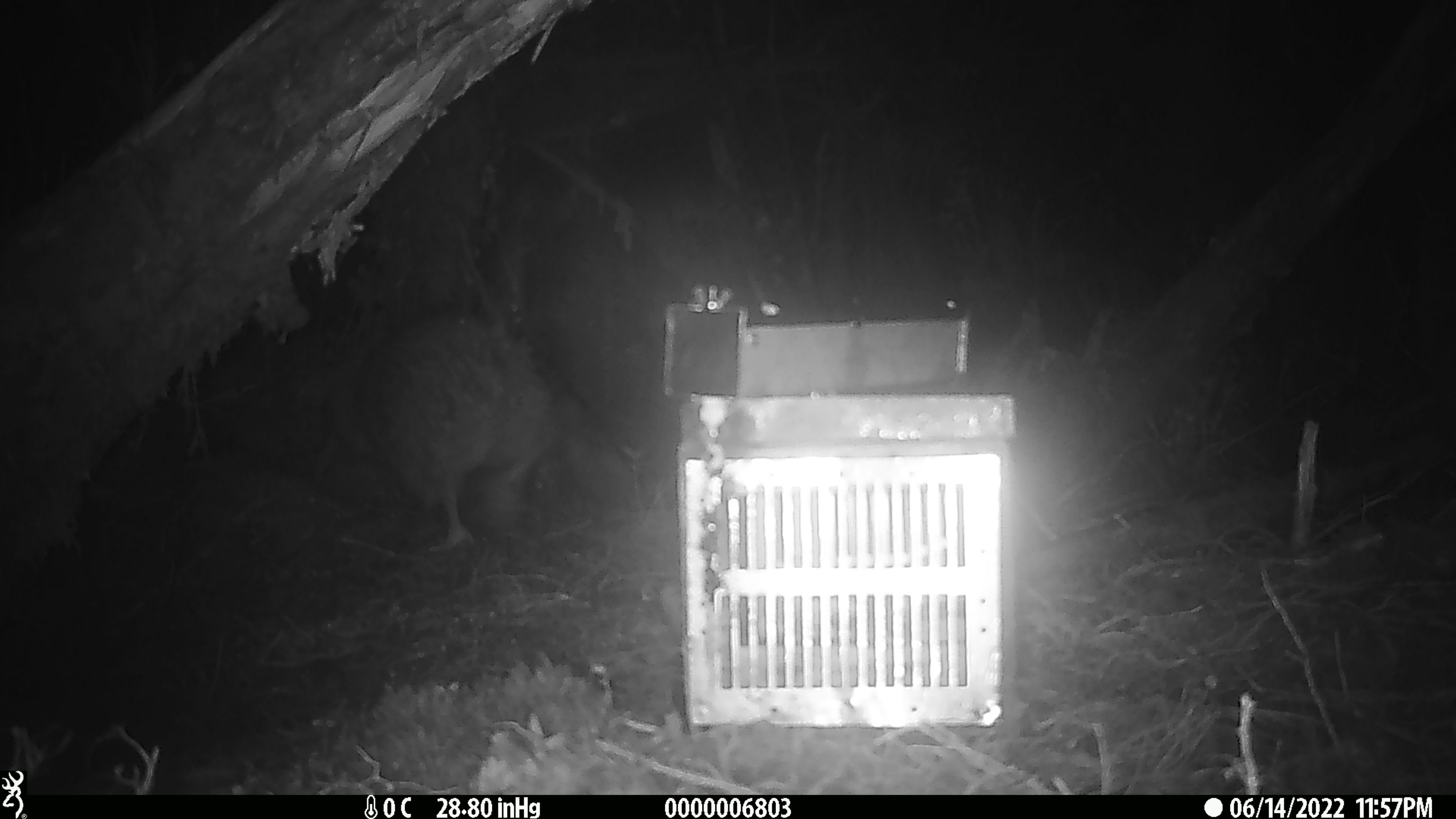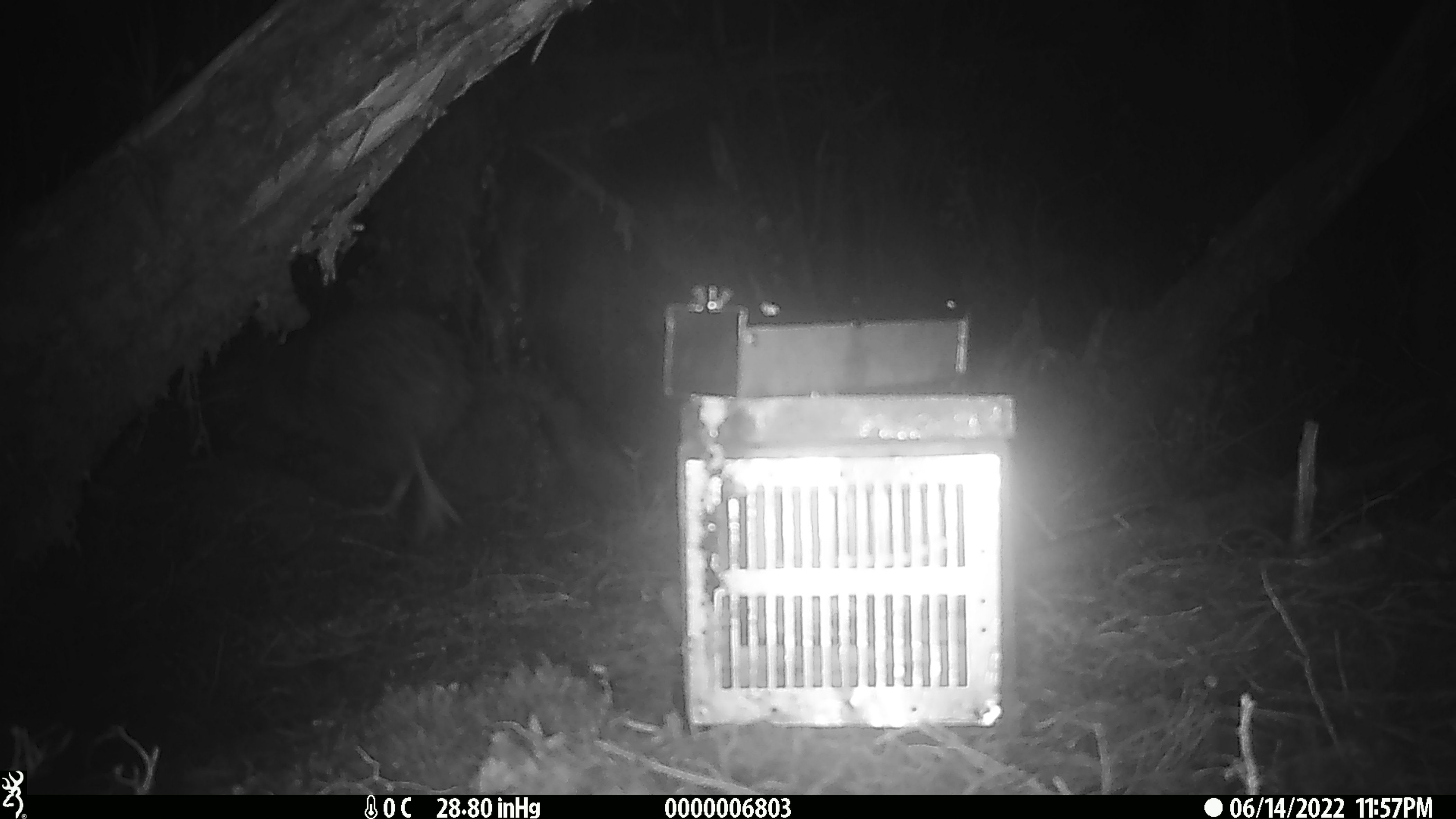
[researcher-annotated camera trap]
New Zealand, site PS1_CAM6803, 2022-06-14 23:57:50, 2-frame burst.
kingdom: Animalia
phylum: Chordata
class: Aves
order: Apterygiformes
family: Apterygidae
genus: Apteryx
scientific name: Apteryx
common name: kiwi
Kiwi (Apteryx).